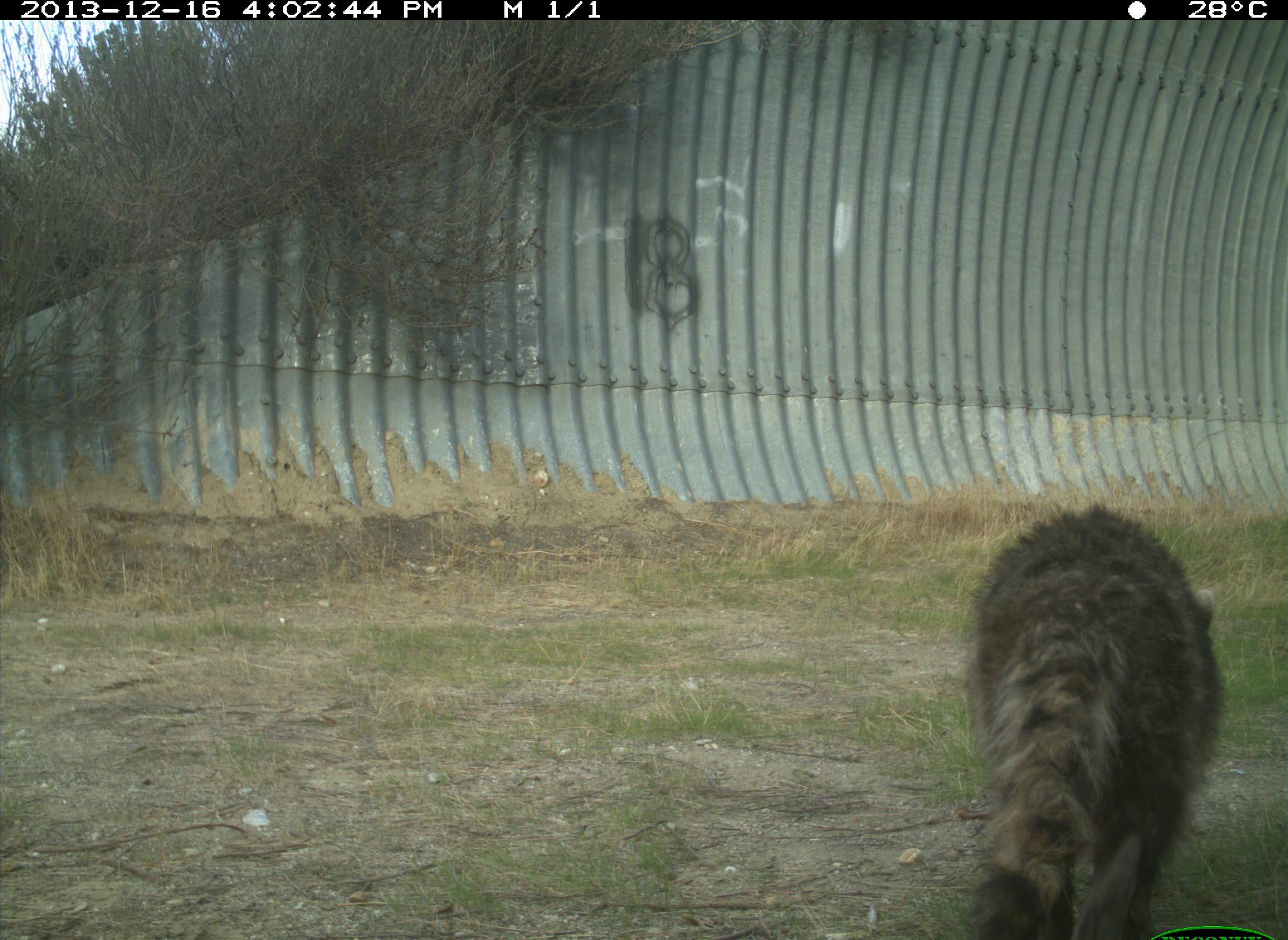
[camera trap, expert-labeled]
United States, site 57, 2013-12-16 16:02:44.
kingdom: Animalia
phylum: Chordata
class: Mammalia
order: Carnivora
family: Procyonidae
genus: Procyon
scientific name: Procyon lotor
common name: raccoon